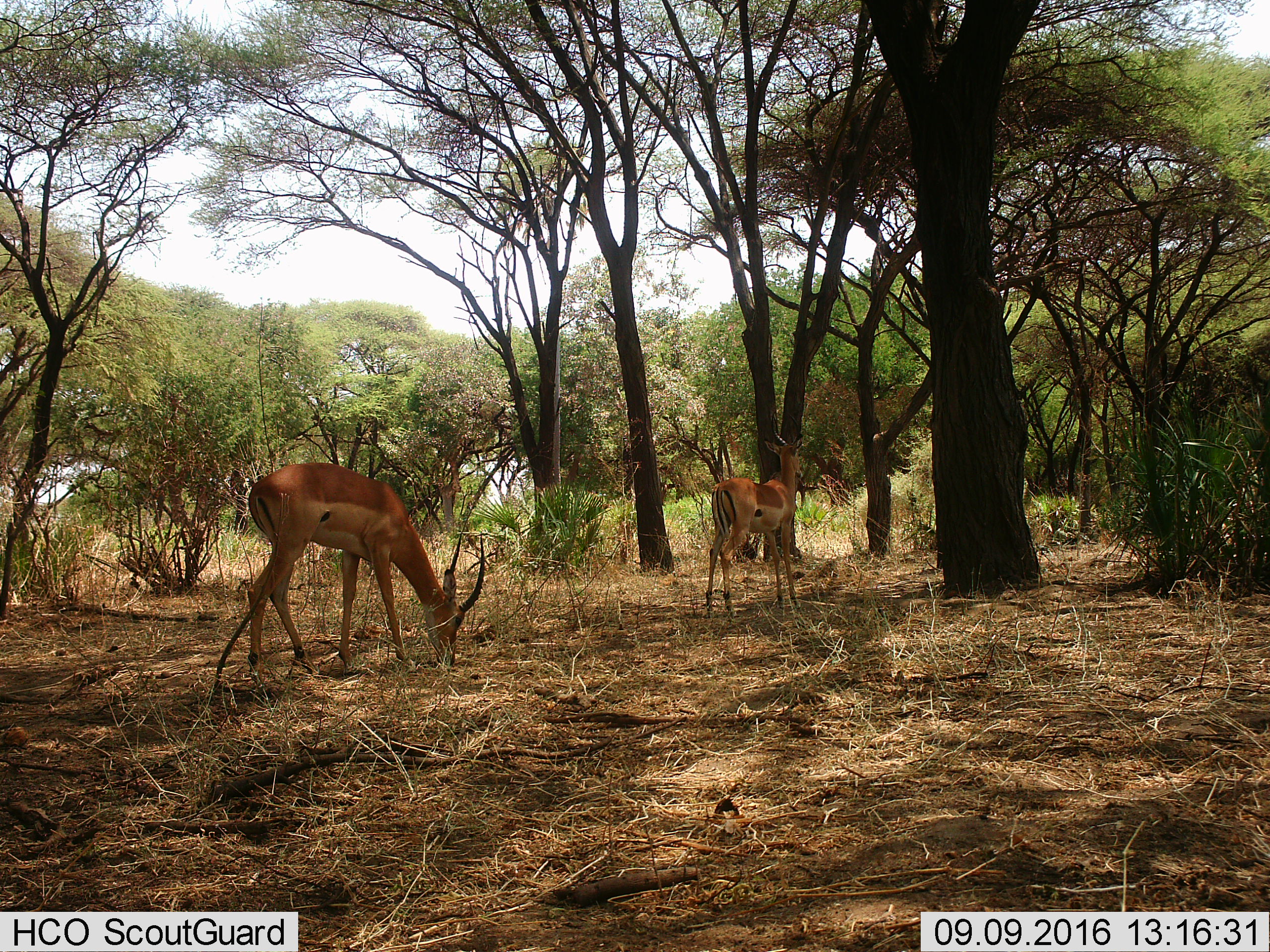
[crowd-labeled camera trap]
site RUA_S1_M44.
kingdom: Animalia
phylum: Chordata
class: Mammalia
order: Artiodactyla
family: Bovidae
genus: Aepyceros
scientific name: Aepyceros melampus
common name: impala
Impala (Aepyceros melampus), count 2. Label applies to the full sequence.